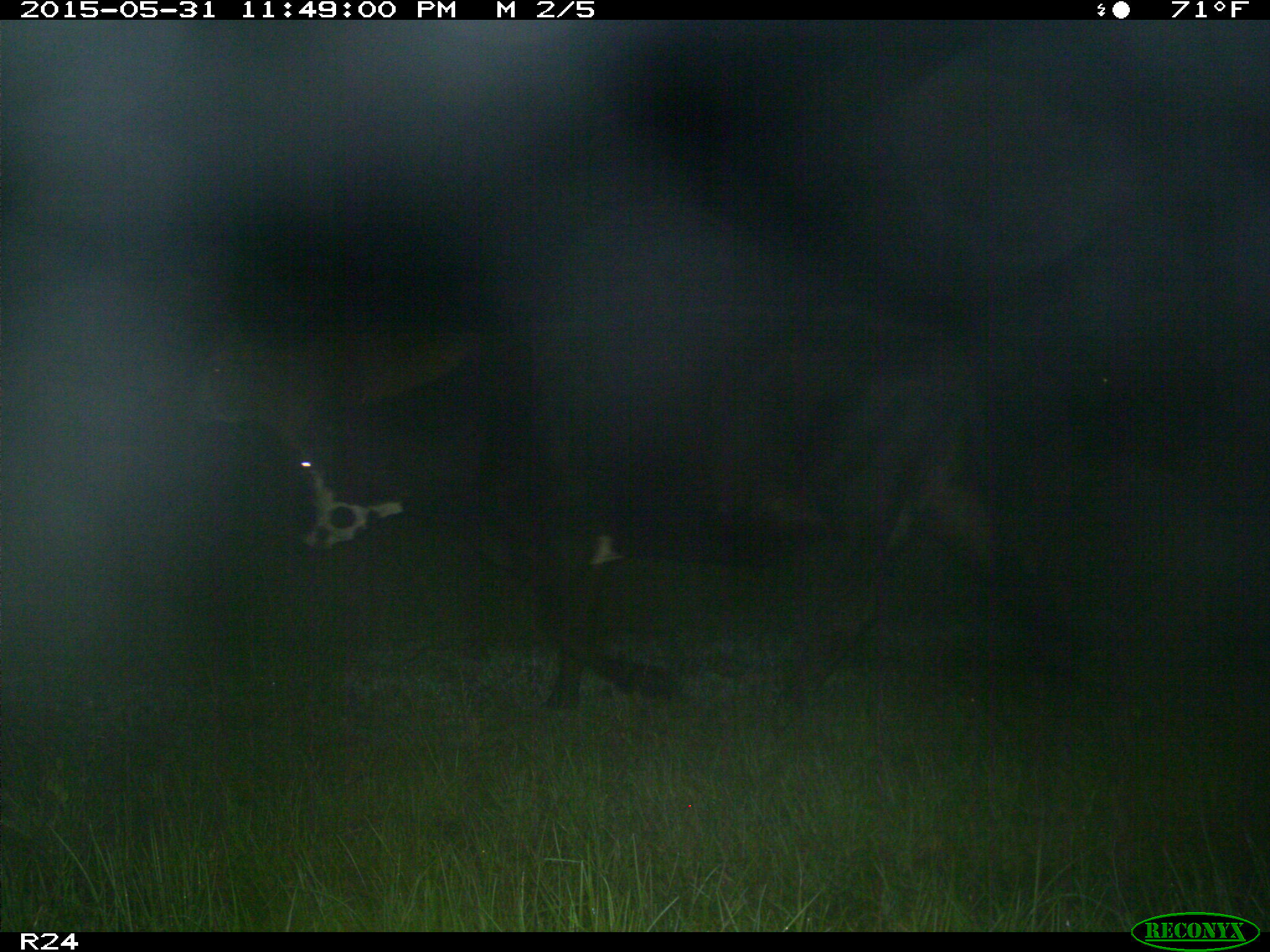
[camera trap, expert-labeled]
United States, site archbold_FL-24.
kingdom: Animalia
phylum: Chordata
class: Mammalia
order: Artiodactyla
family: Bovidae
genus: Bos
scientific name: Bos taurus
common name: domestic cow